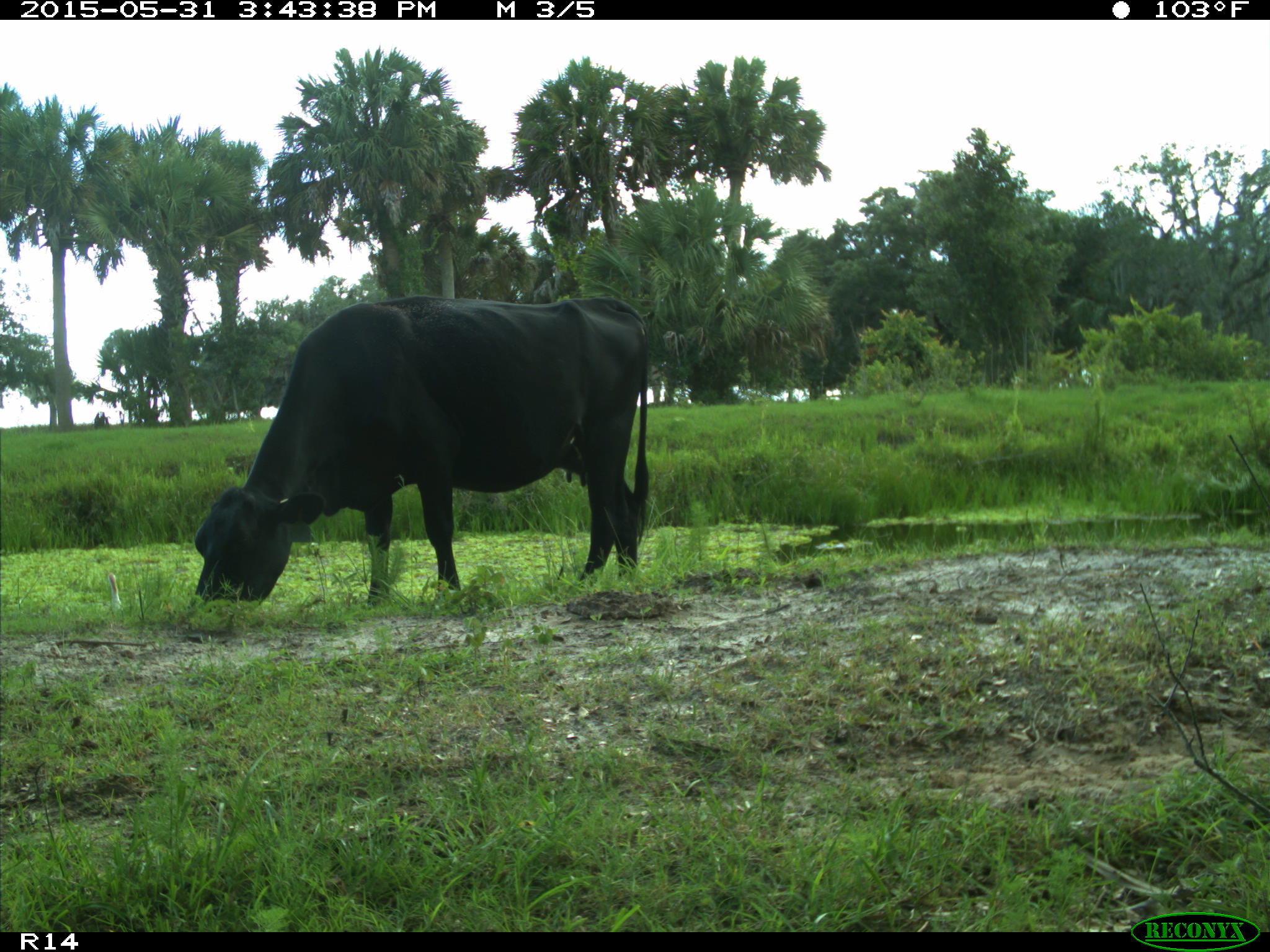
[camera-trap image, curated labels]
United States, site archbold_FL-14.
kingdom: Animalia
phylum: Chordata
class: Mammalia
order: Artiodactyla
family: Bovidae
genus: Bos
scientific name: Bos taurus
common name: domestic cow